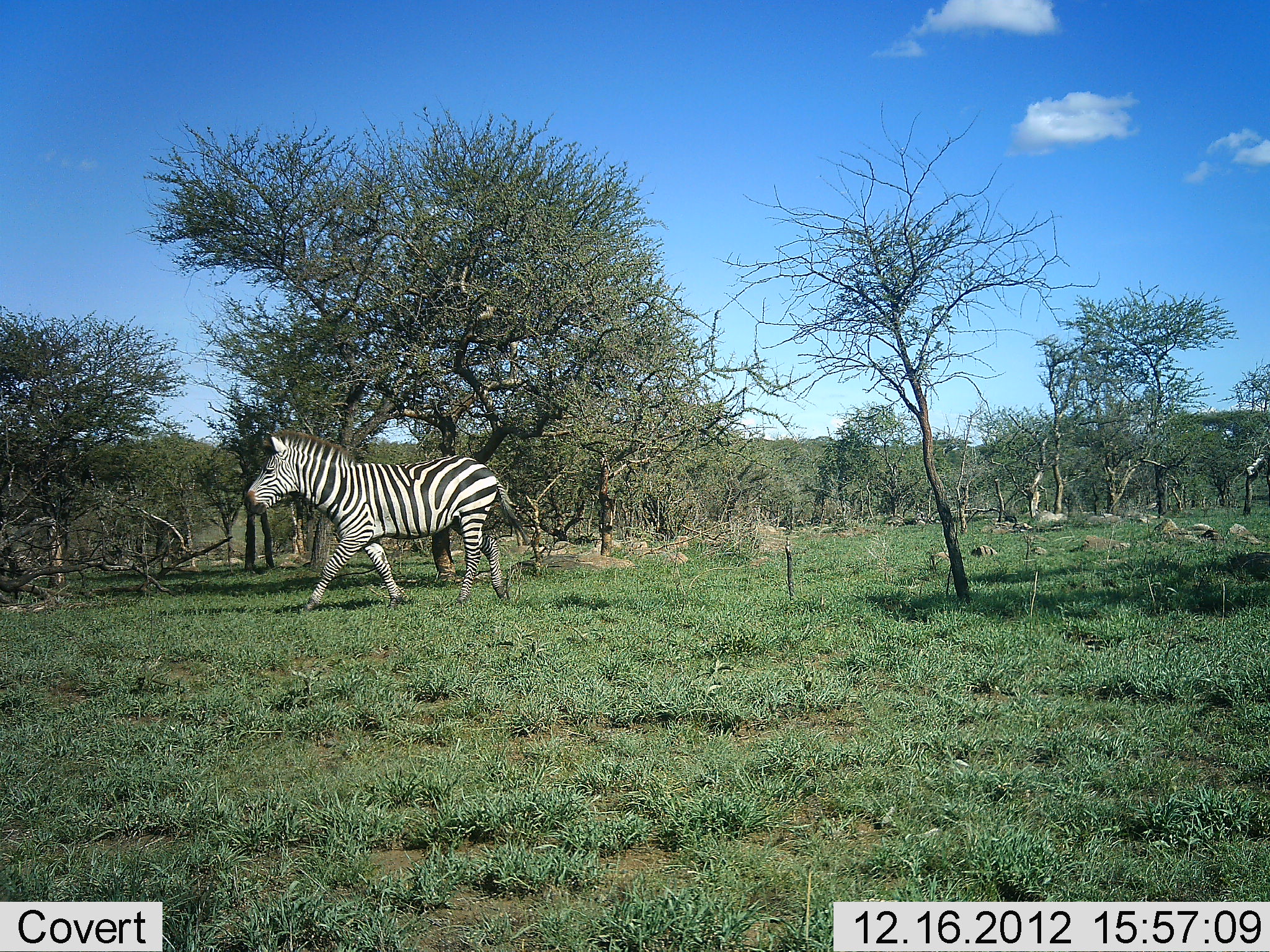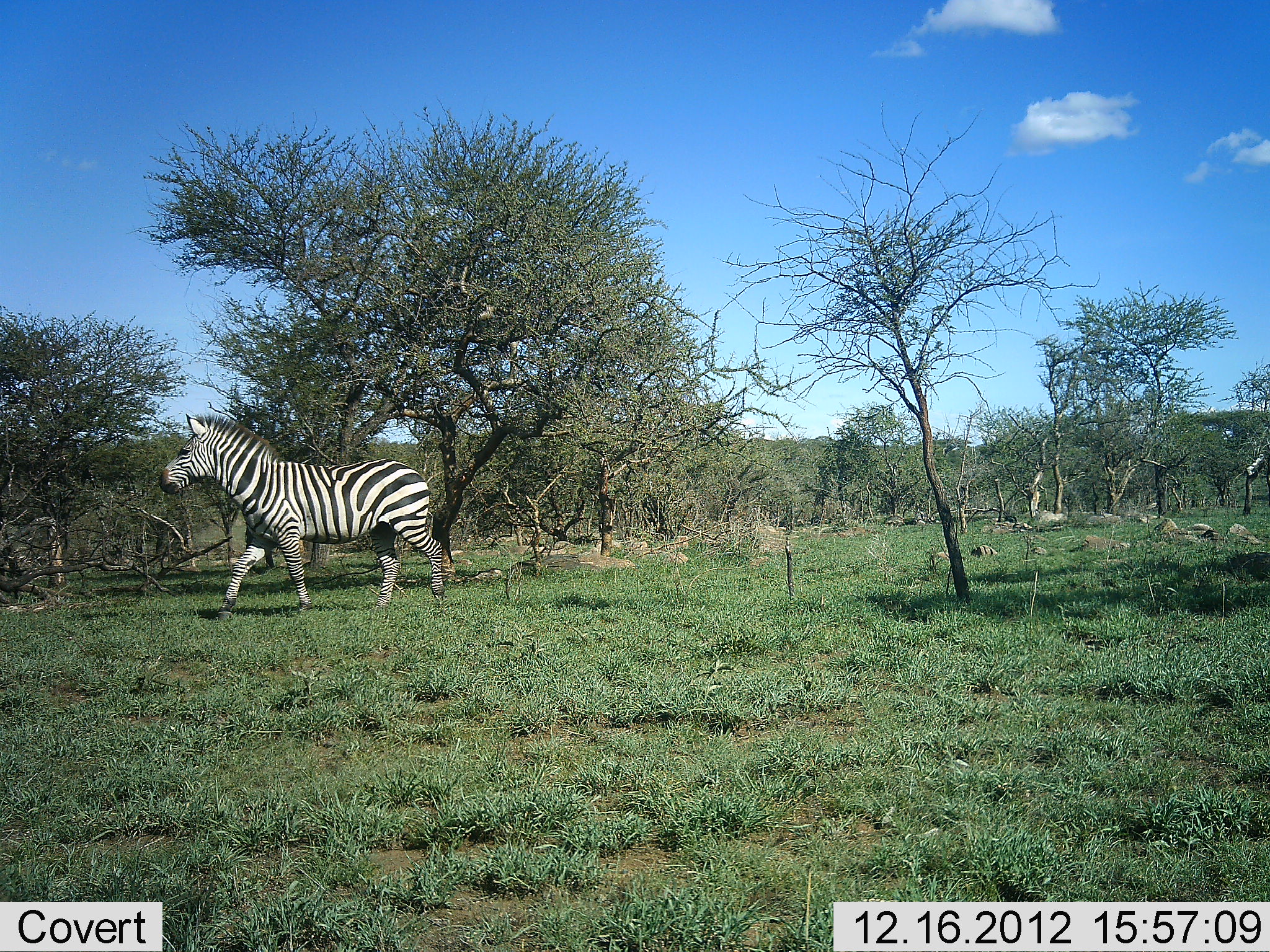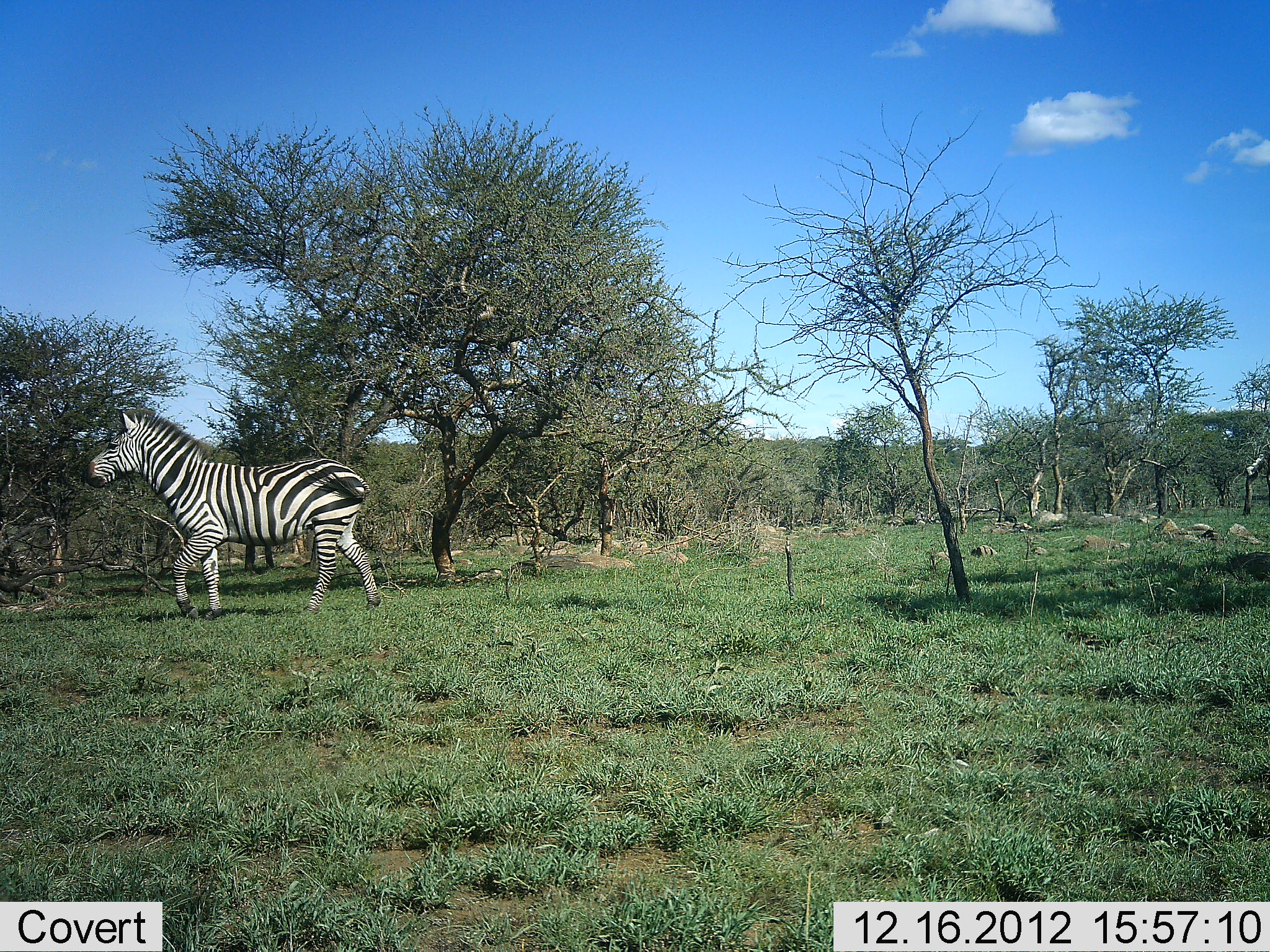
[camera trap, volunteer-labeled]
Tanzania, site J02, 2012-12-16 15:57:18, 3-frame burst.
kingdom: Animalia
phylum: Chordata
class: Mammalia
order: Perissodactyla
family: Equidae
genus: Equus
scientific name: Equus quagga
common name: plains zebra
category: zebra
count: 1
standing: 2%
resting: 0%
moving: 100%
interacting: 0%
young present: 0%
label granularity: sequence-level